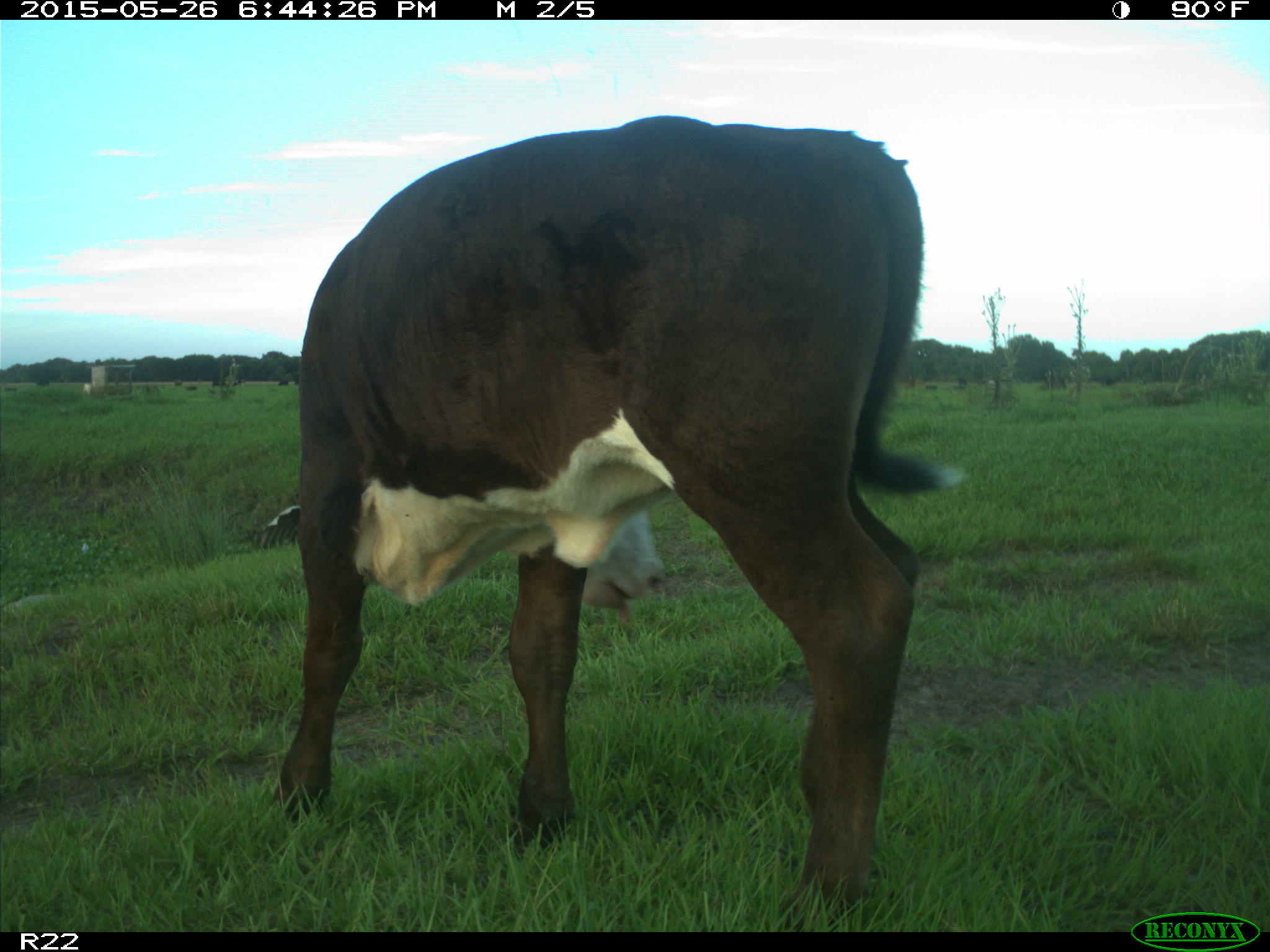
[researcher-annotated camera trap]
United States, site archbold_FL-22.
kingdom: Animalia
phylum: Chordata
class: Mammalia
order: Artiodactyla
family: Bovidae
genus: Bos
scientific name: Bos taurus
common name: domestic cow